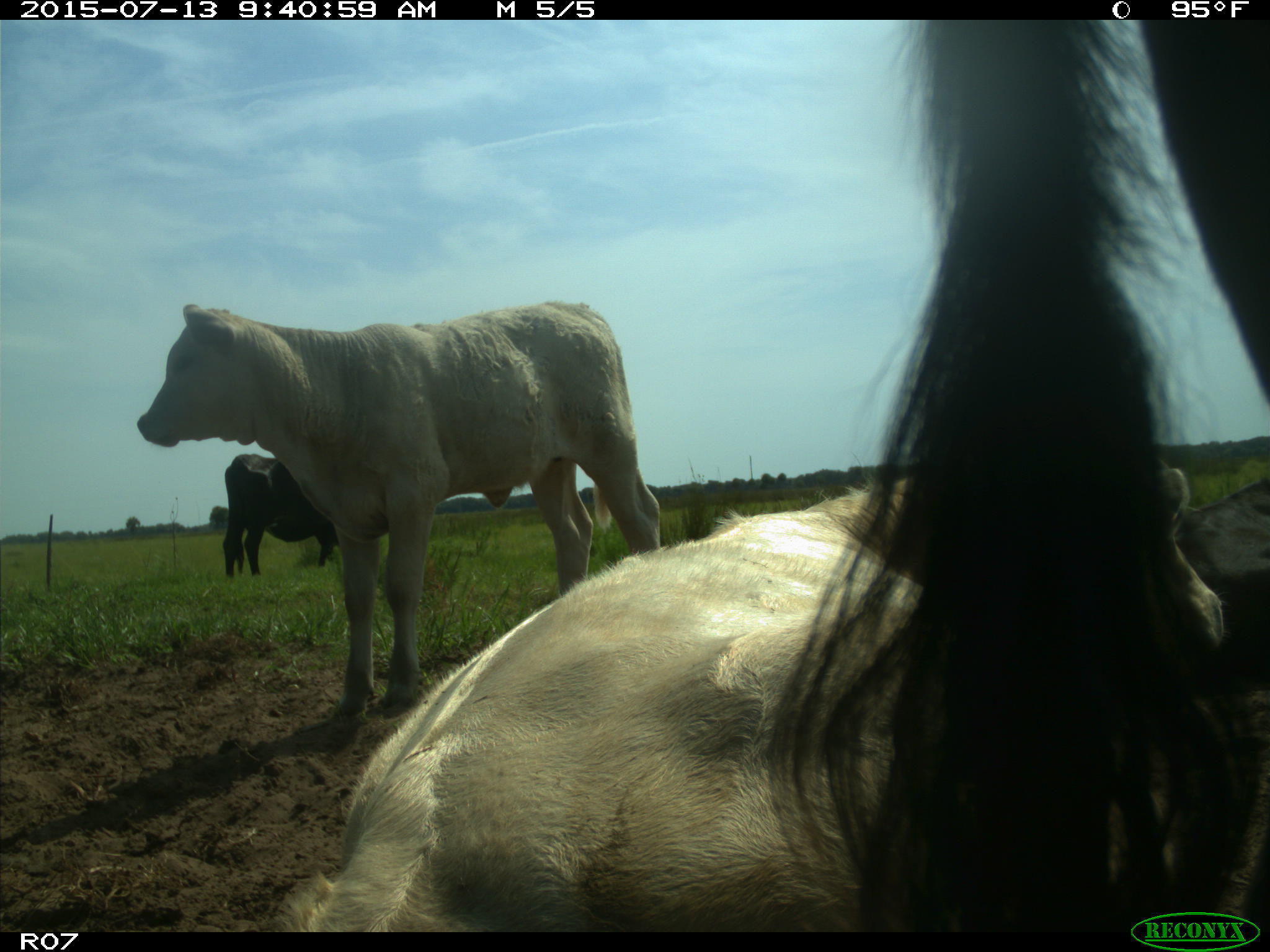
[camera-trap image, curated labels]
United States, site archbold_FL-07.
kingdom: Animalia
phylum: Chordata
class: Mammalia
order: Artiodactyla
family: Bovidae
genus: Bos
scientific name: Bos taurus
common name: domestic cow